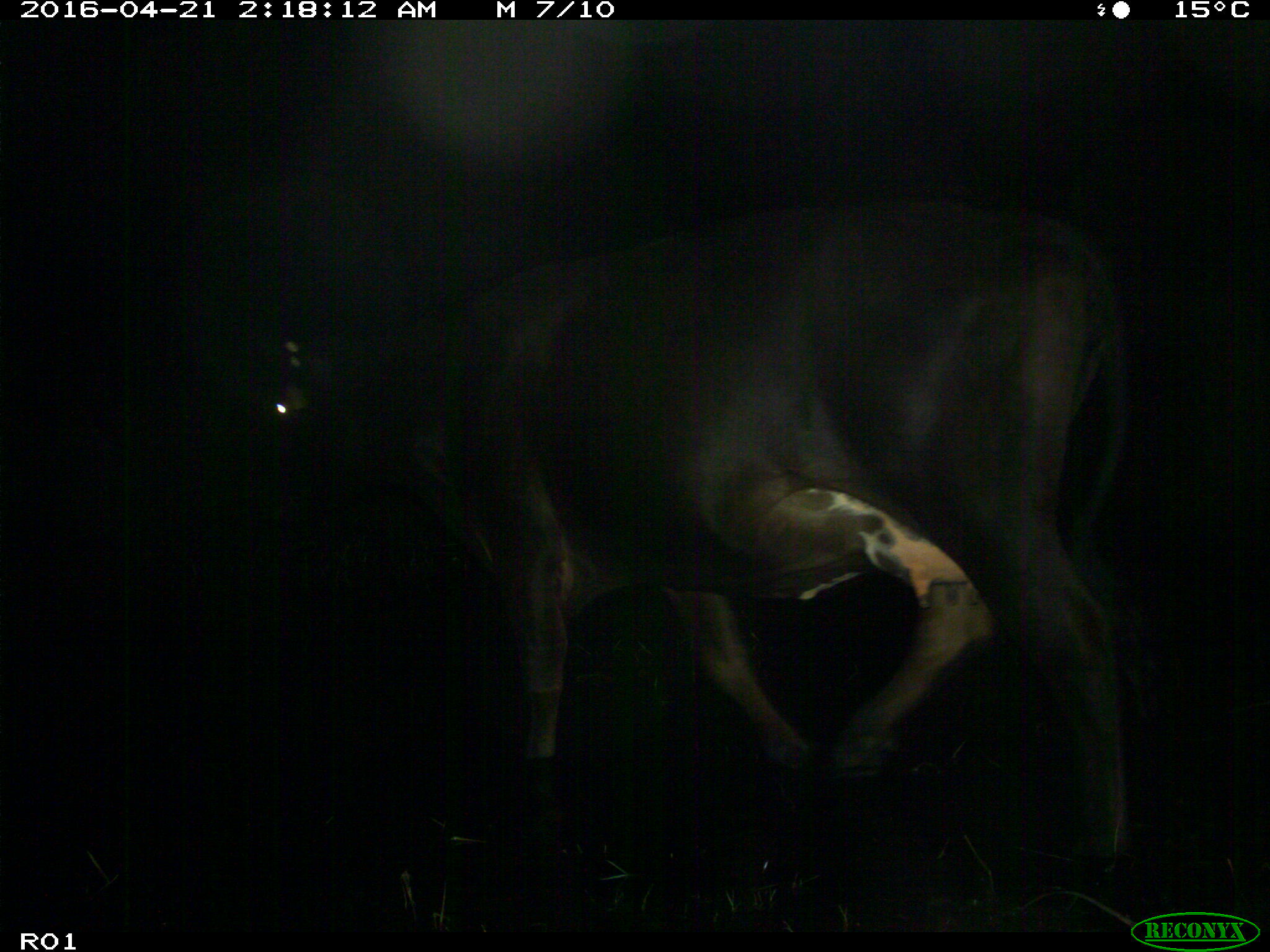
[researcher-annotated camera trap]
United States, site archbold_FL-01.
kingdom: Animalia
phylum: Chordata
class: Mammalia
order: Artiodactyla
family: Bovidae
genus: Bos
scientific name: Bos taurus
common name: domestic cow